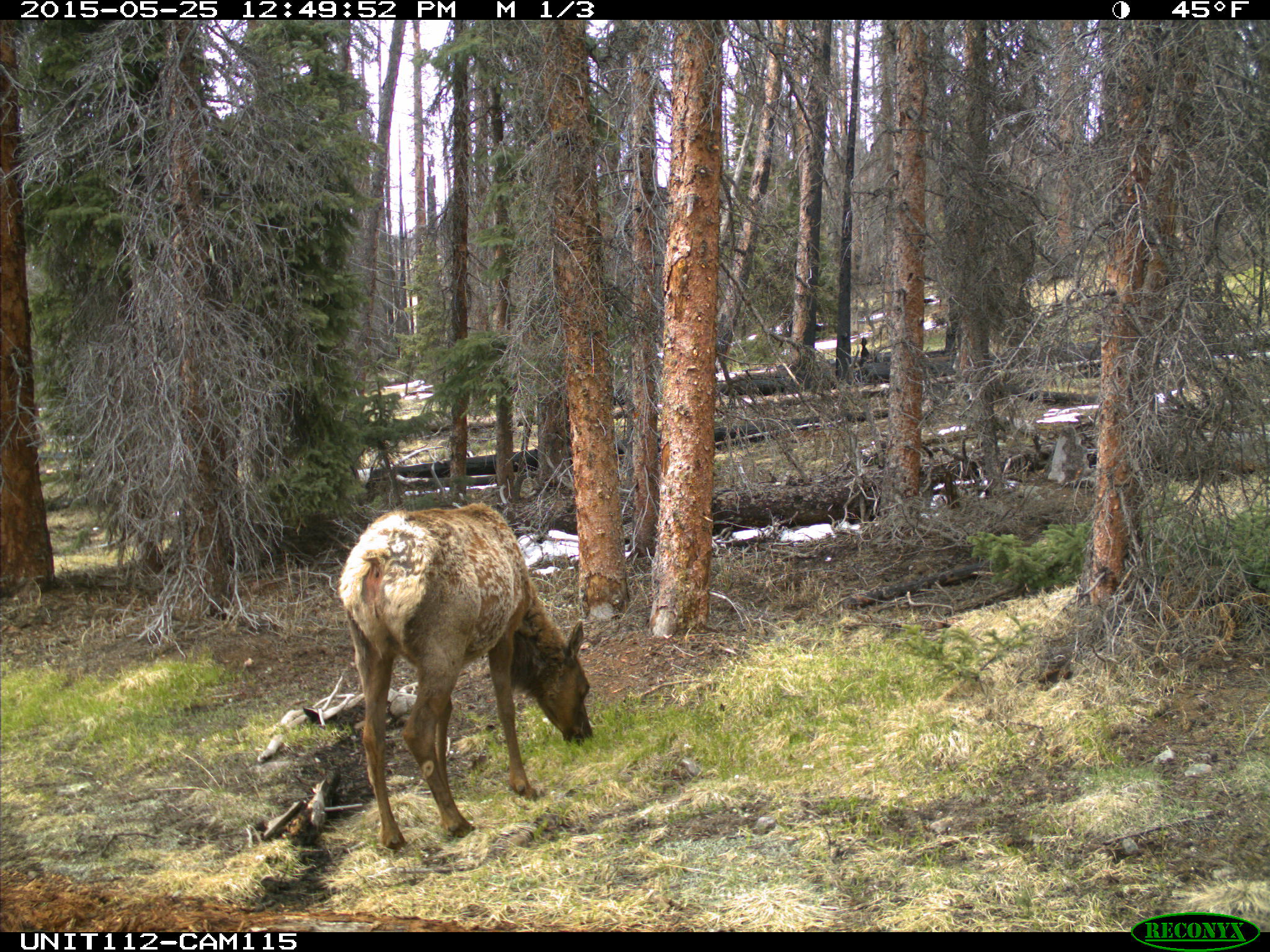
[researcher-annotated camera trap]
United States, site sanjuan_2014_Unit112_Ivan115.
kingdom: Animalia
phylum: Chordata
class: Mammalia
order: Artiodactyla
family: Cervidae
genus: Cervus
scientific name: Cervus elaphus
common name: red deer